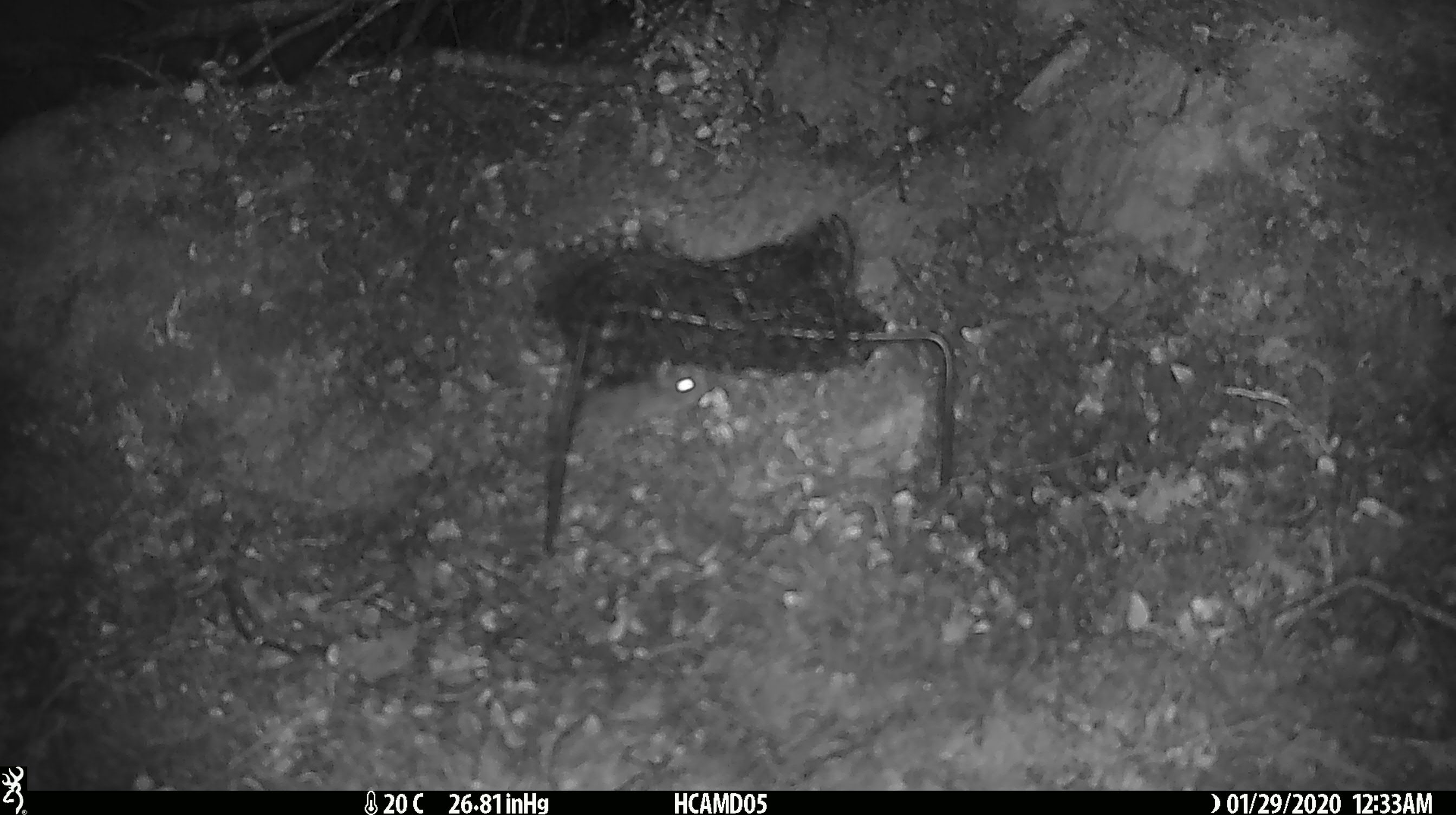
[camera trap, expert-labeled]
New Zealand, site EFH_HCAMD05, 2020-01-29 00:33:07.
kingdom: Animalia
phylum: Chordata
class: Mammalia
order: Rodentia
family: Muridae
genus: Mus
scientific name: Mus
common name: mouse